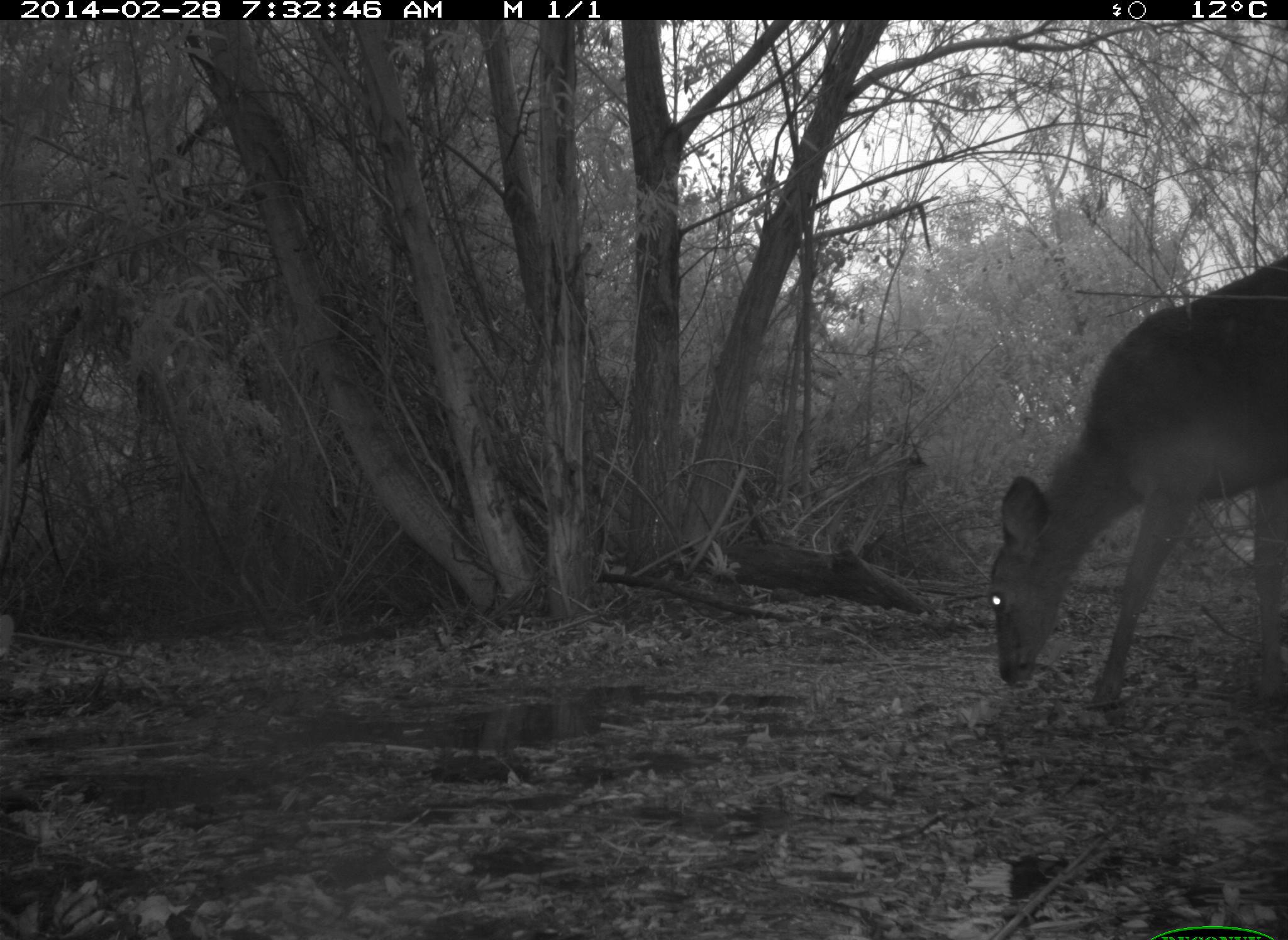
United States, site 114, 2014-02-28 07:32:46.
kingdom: Animalia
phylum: Chordata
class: Mammalia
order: Artiodactyla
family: Cervidae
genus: Odocoileus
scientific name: Odocoileus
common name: deer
Deer (Odocoileus).